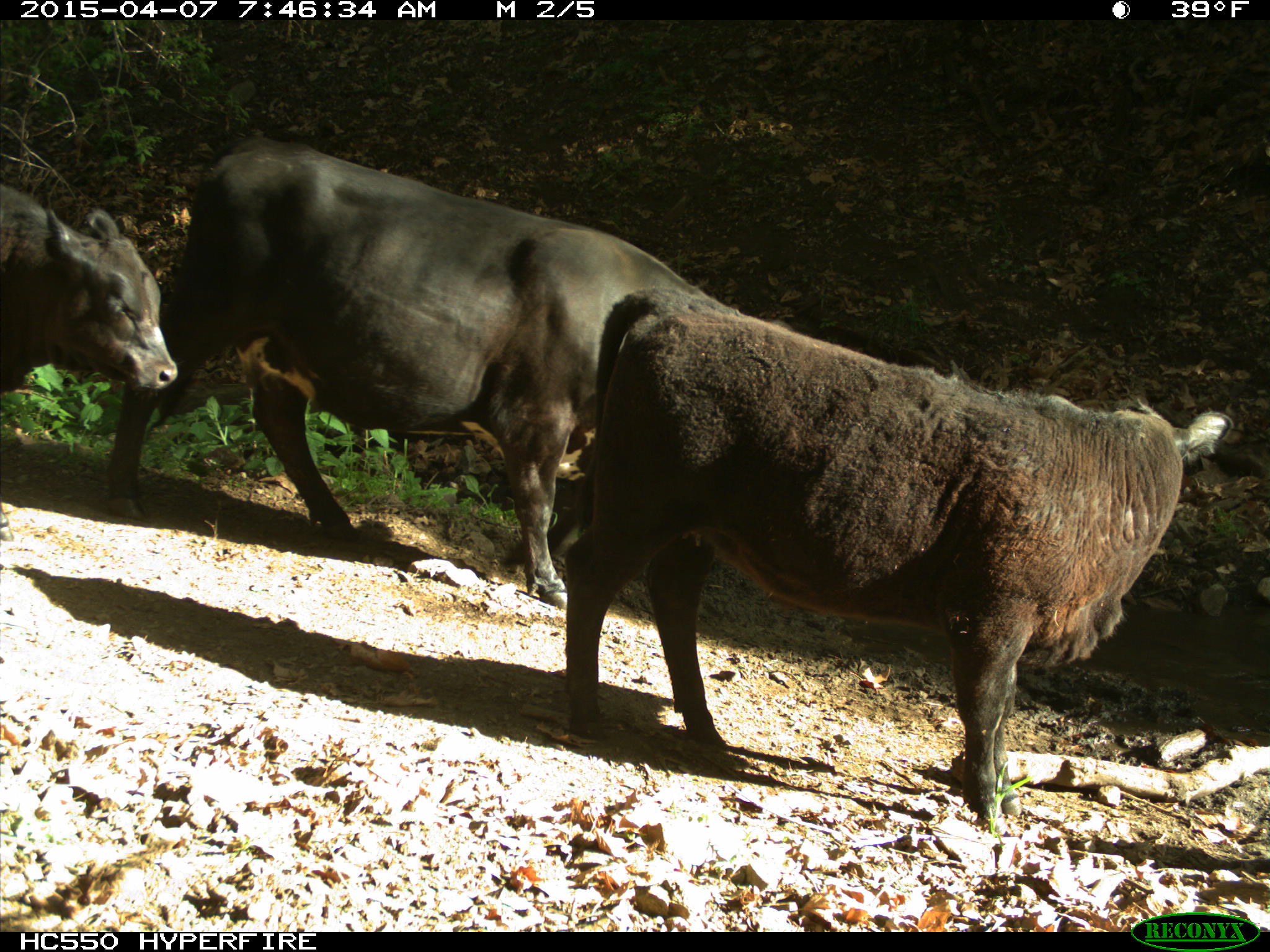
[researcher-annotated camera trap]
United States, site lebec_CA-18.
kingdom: Animalia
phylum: Chordata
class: Mammalia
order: Artiodactyla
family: Bovidae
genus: Bos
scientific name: Bos taurus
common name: domestic cow